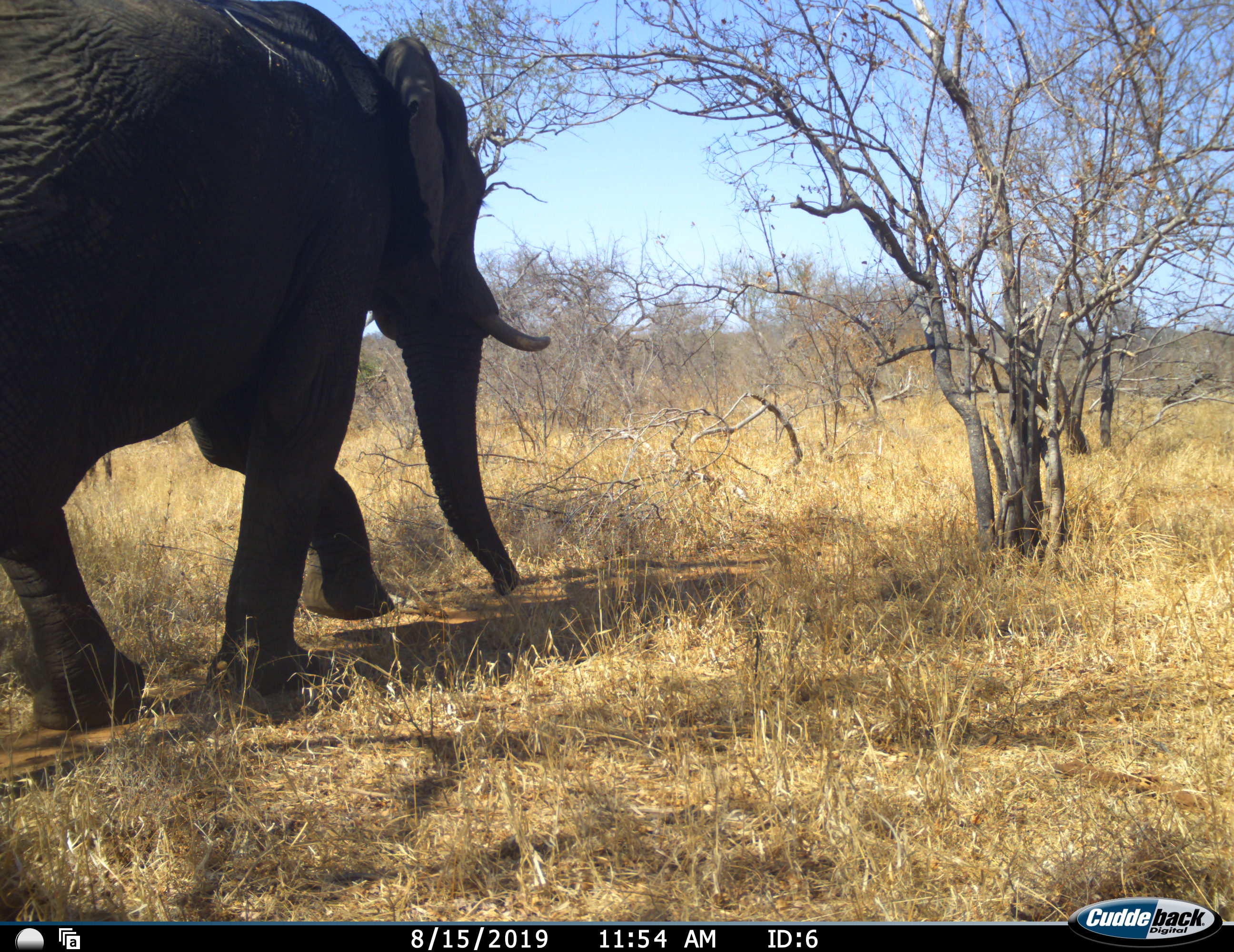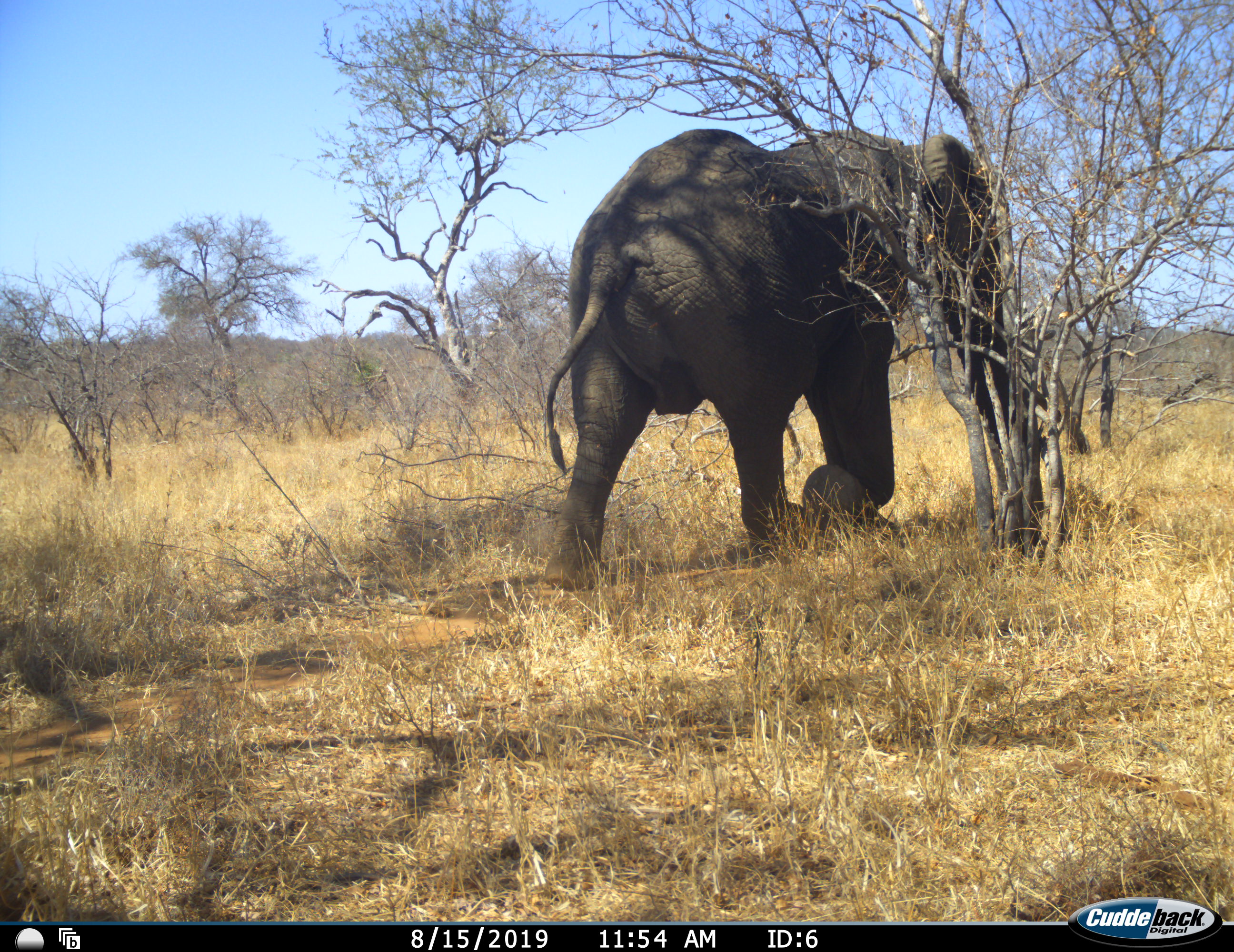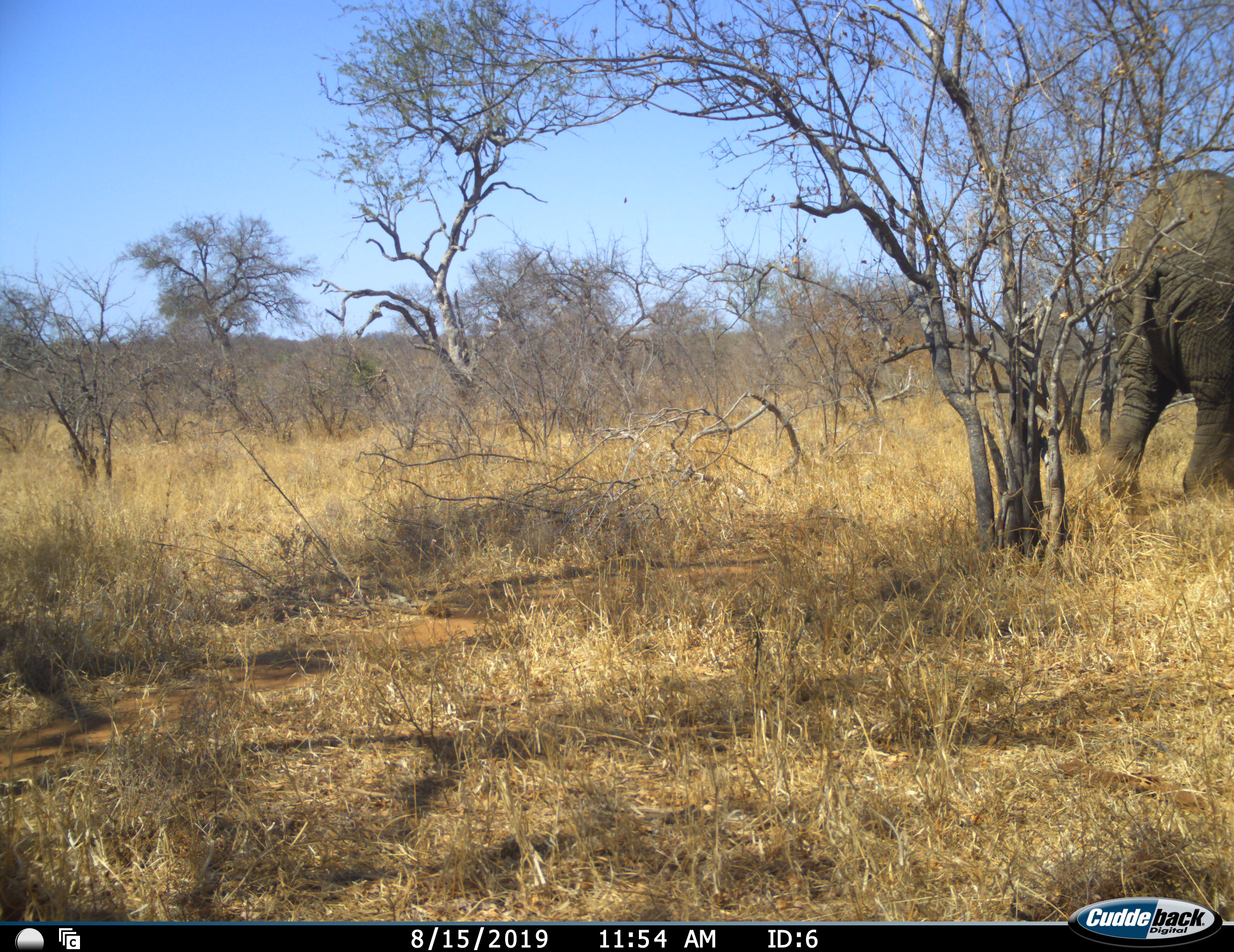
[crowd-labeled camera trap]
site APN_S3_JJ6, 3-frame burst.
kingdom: Animalia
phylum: Chordata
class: Mammalia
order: Proboscidea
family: Elephantidae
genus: Loxodonta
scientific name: Loxodonta africana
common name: african bush elephant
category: elephant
Elephant (african bush elephant) (Loxodonta africana), count 1. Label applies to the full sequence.